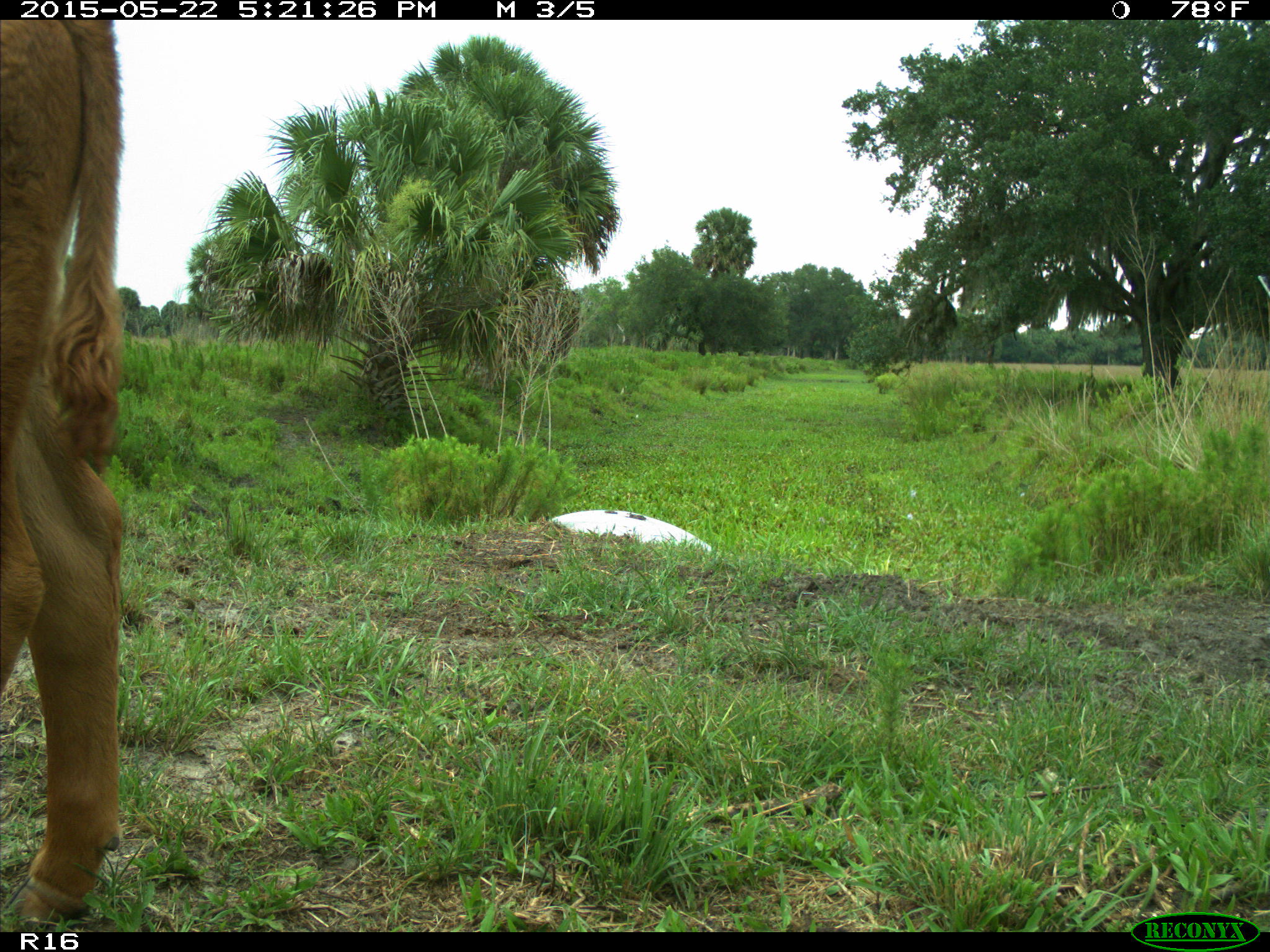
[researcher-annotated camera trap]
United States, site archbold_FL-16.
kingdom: Animalia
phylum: Chordata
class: Mammalia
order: Artiodactyla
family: Bovidae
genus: Bos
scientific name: Bos taurus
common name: domestic cow